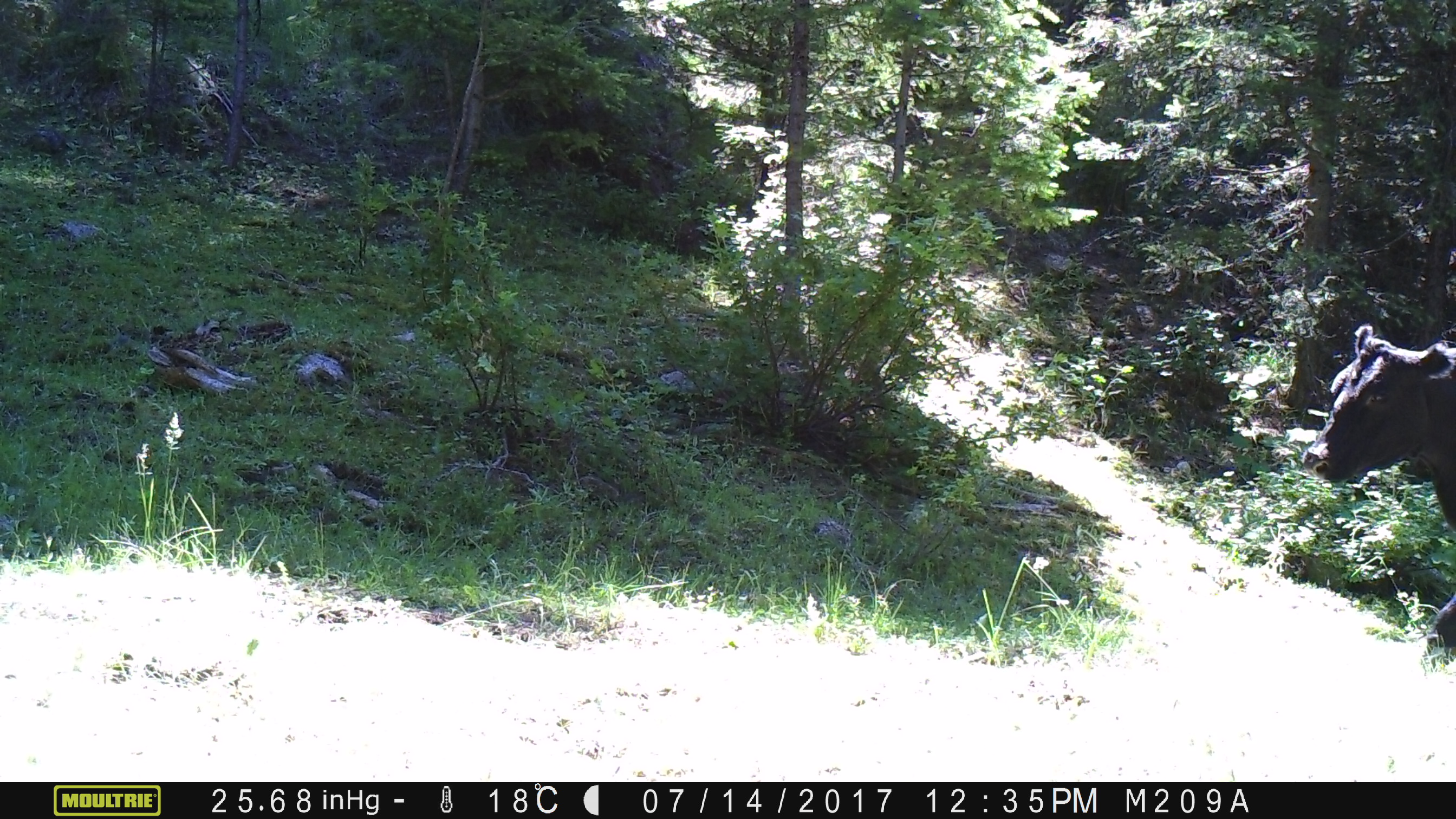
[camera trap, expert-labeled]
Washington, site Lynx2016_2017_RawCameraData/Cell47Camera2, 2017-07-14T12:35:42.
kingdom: Animalia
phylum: Chordata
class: Mammalia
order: Artiodactyla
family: Bovidae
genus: Bos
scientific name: Bos taurus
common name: domestic cattle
Domestic cattle (Bos taurus). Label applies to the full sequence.